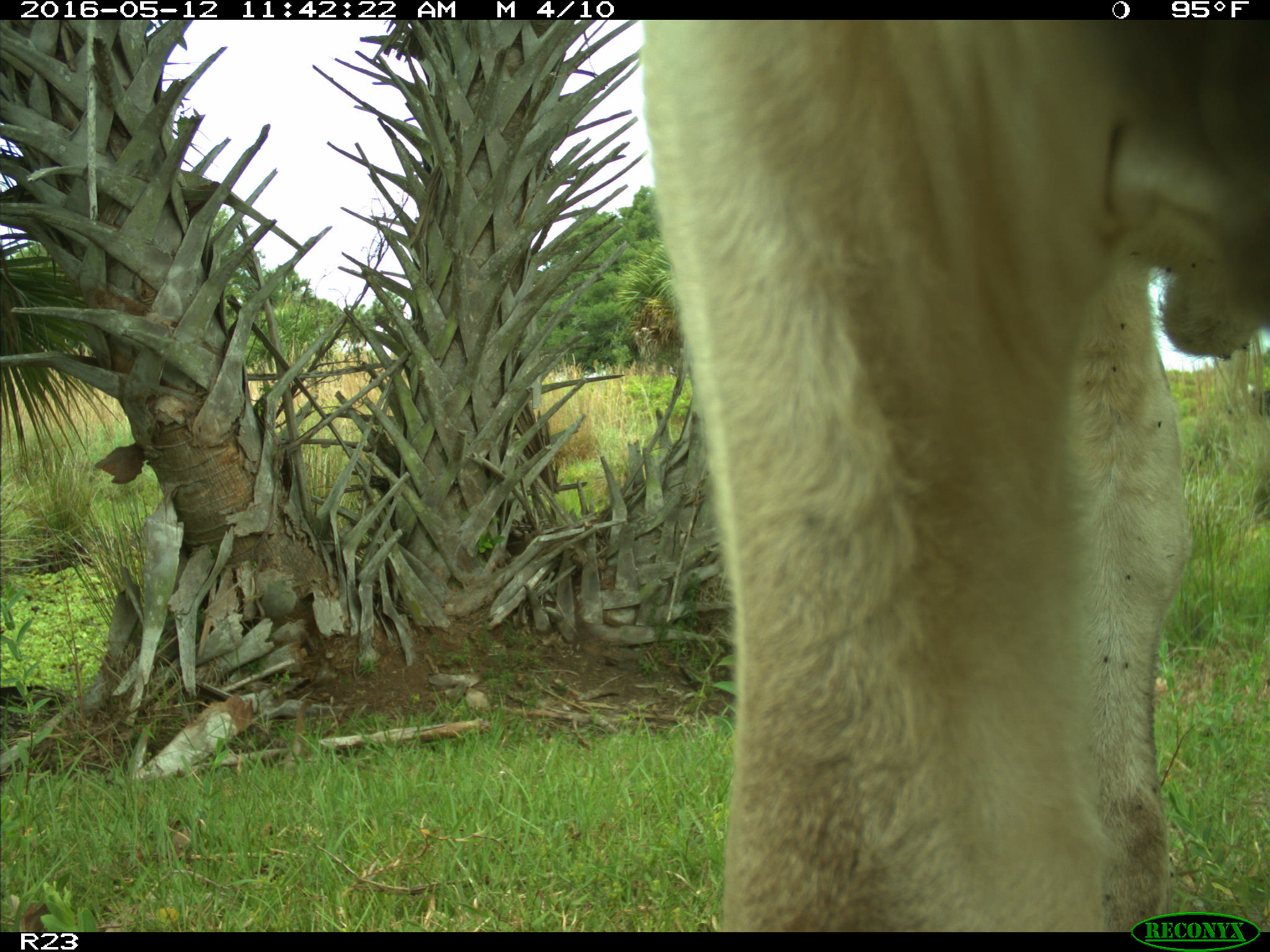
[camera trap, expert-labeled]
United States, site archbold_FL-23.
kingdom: Animalia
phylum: Chordata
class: Mammalia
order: Artiodactyla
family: Bovidae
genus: Bos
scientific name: Bos taurus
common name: domestic cow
Bos taurus (domestic cow).